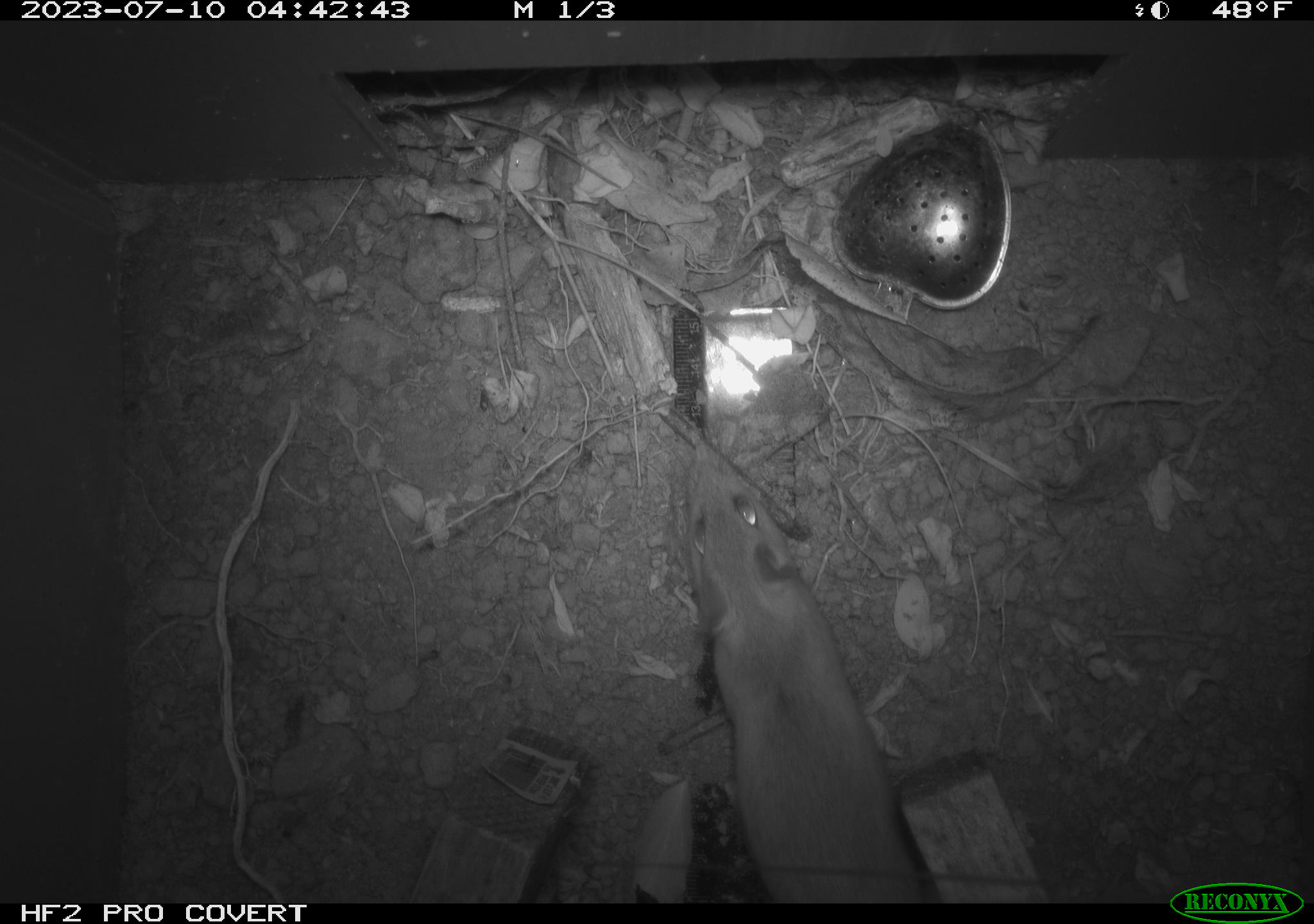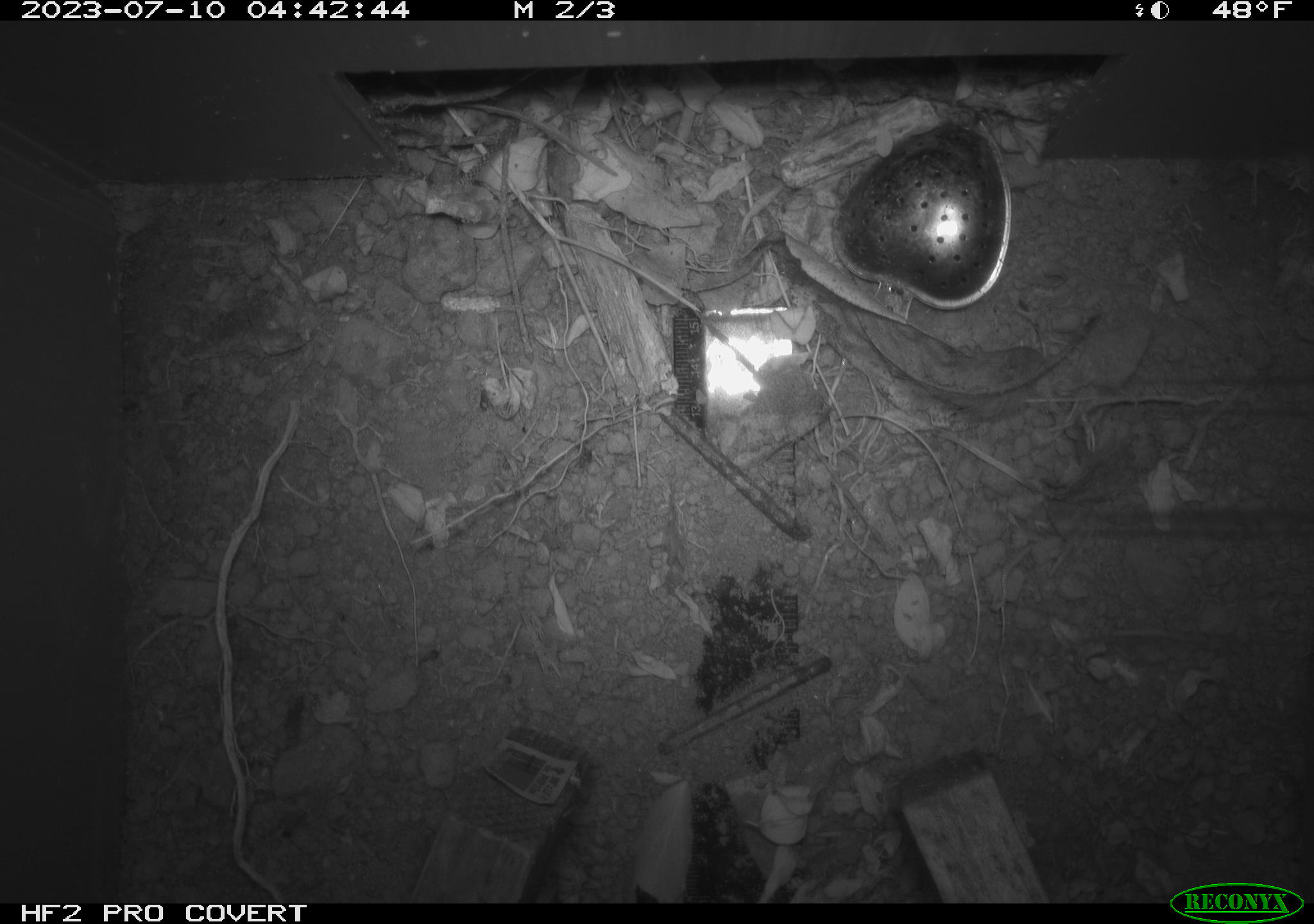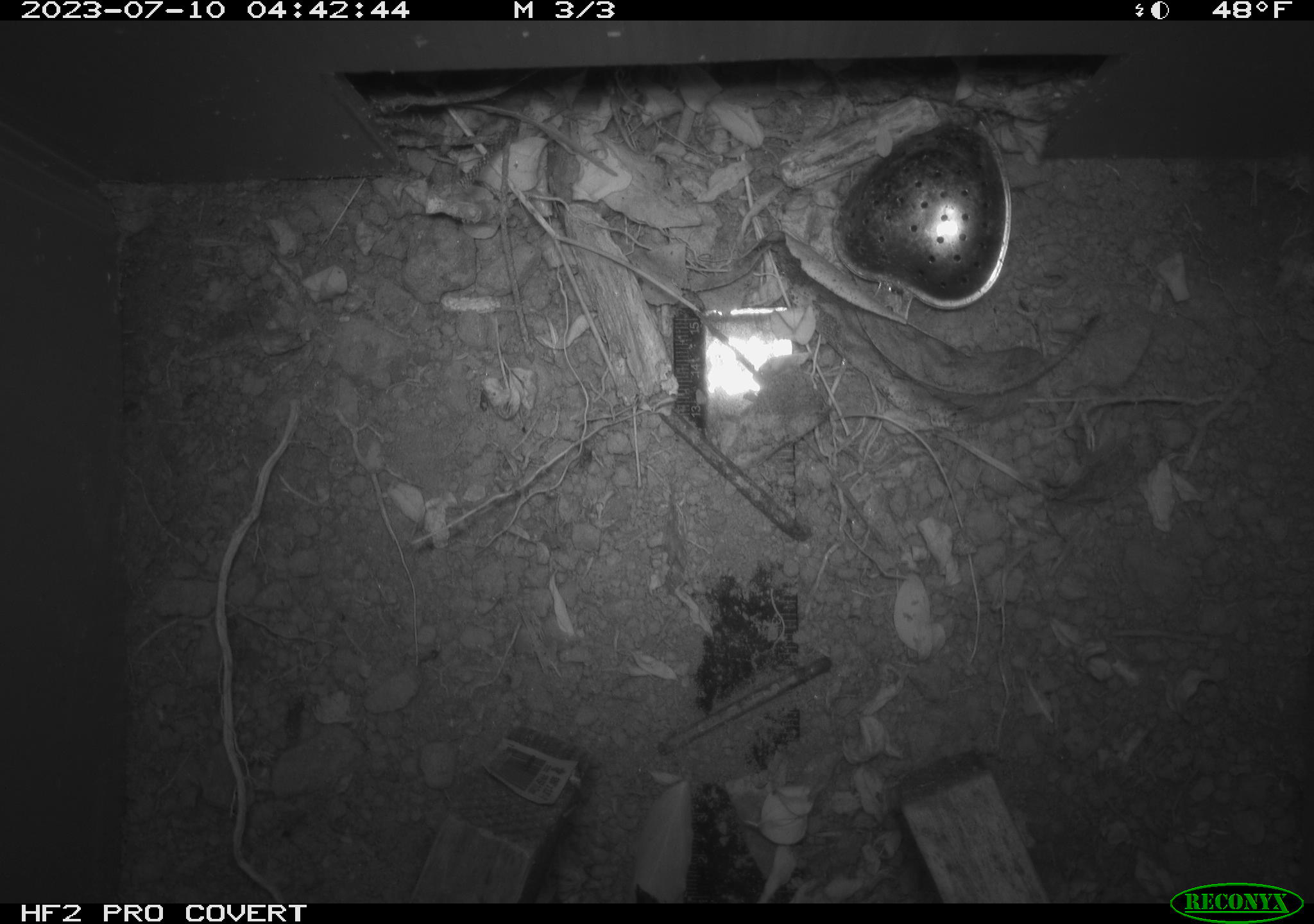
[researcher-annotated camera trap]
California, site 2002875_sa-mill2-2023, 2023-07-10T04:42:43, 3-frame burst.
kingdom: Animalia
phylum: Chordata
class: Mammalia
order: Rodentia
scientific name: Rodentia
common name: mouse species